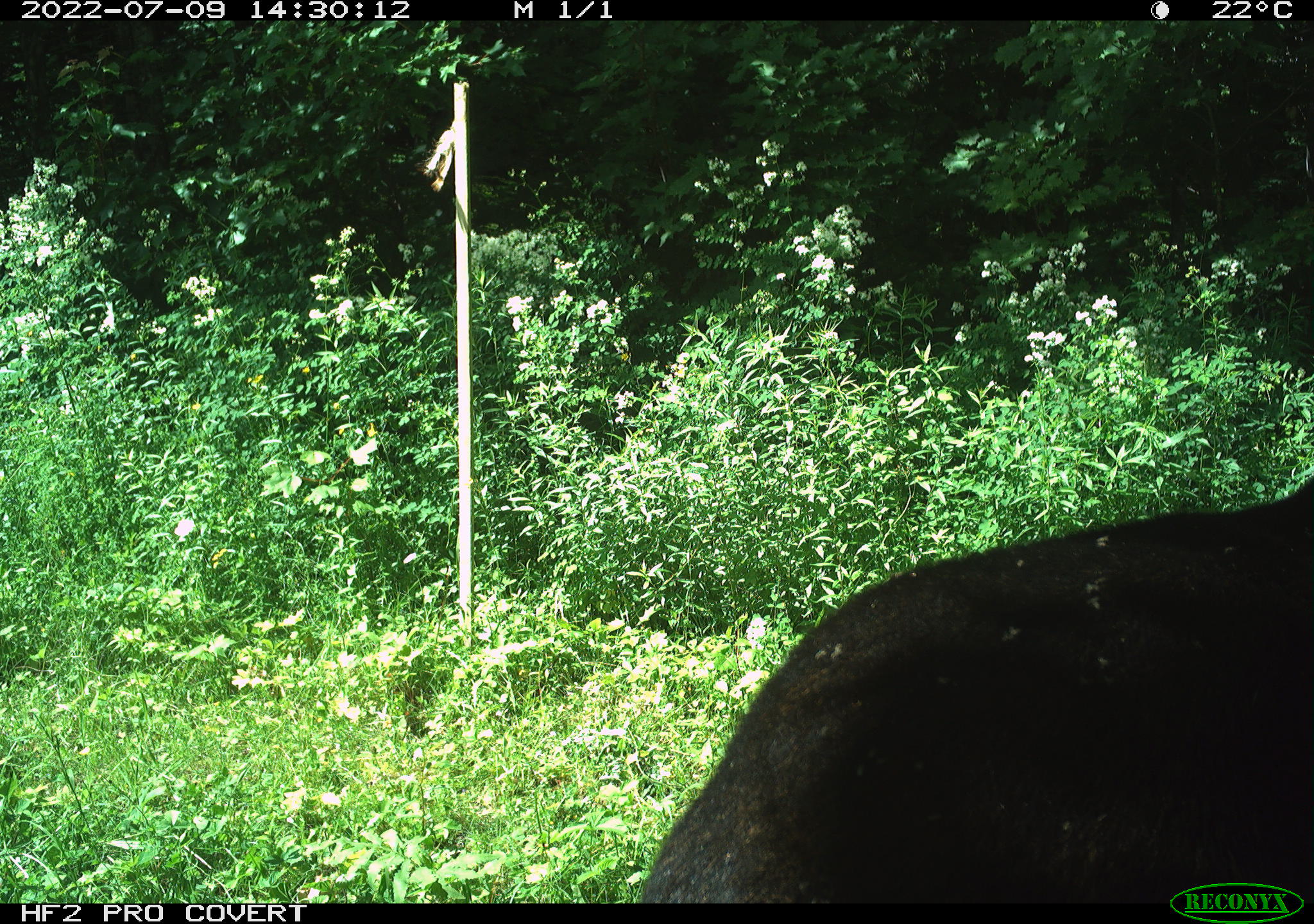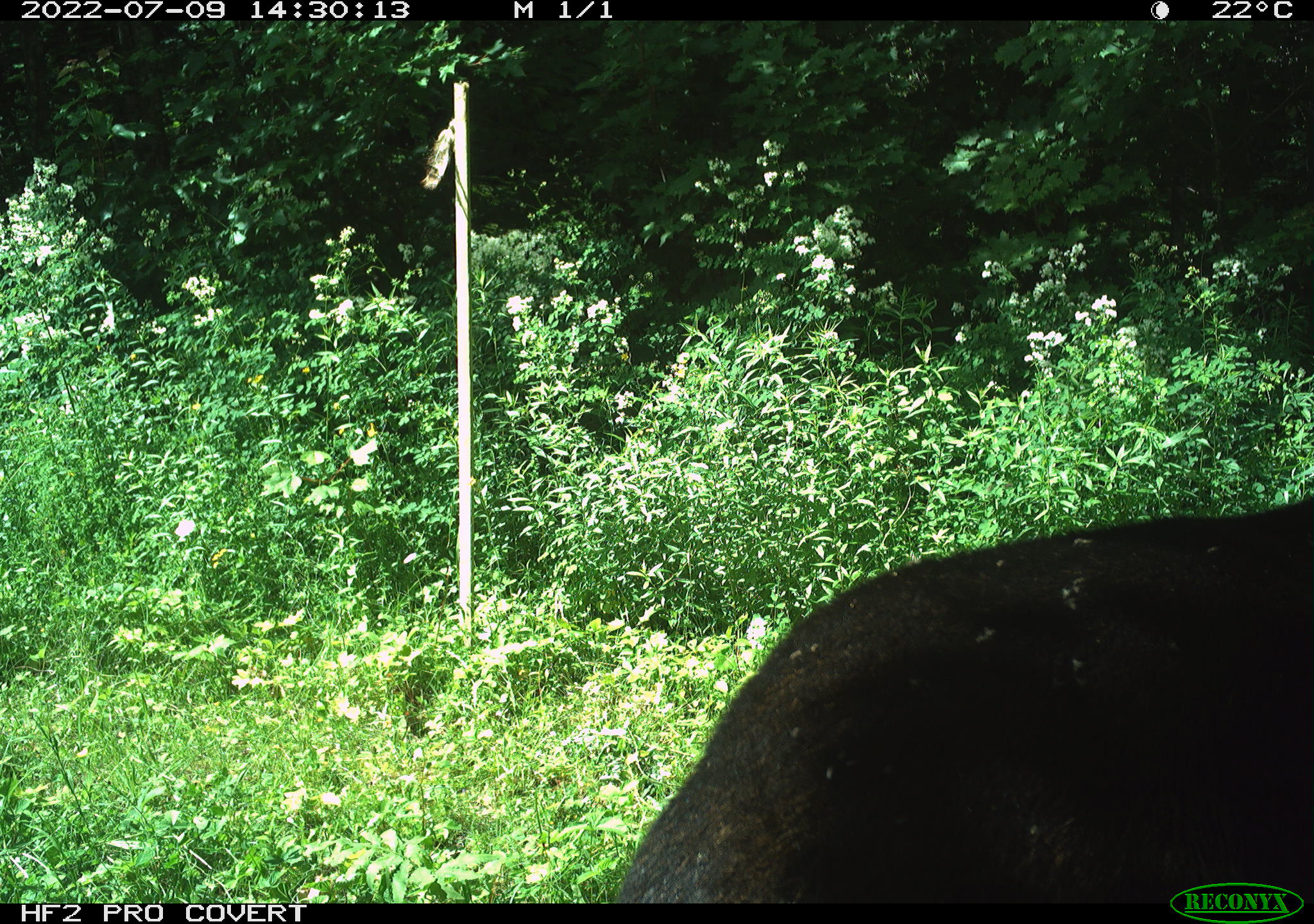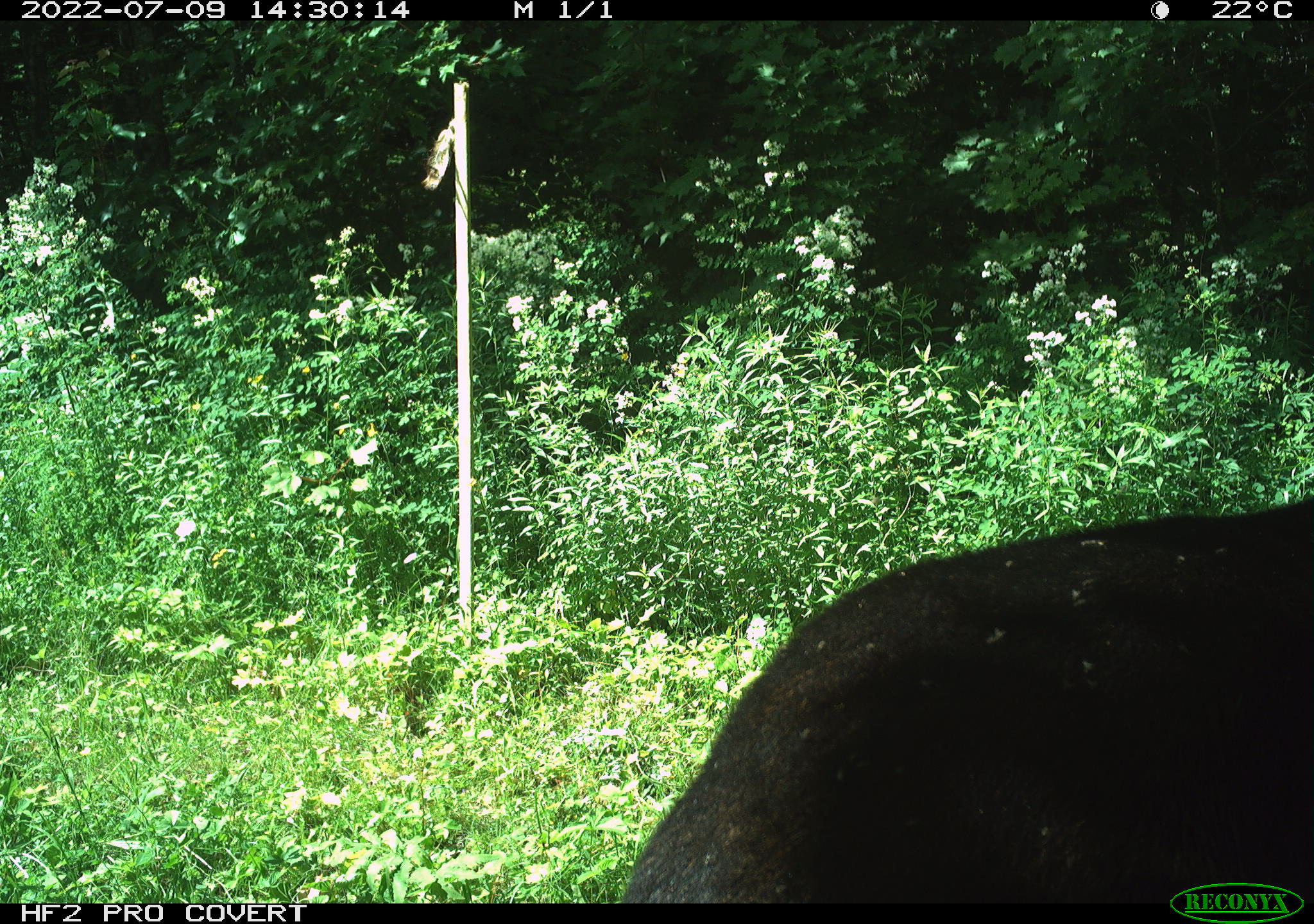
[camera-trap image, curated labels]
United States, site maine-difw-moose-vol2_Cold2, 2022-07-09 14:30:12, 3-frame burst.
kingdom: Animalia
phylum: Chordata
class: Mammalia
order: Artiodactyla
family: Cervidae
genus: Alces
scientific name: Alces alces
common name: moose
Moose (Alces alces).